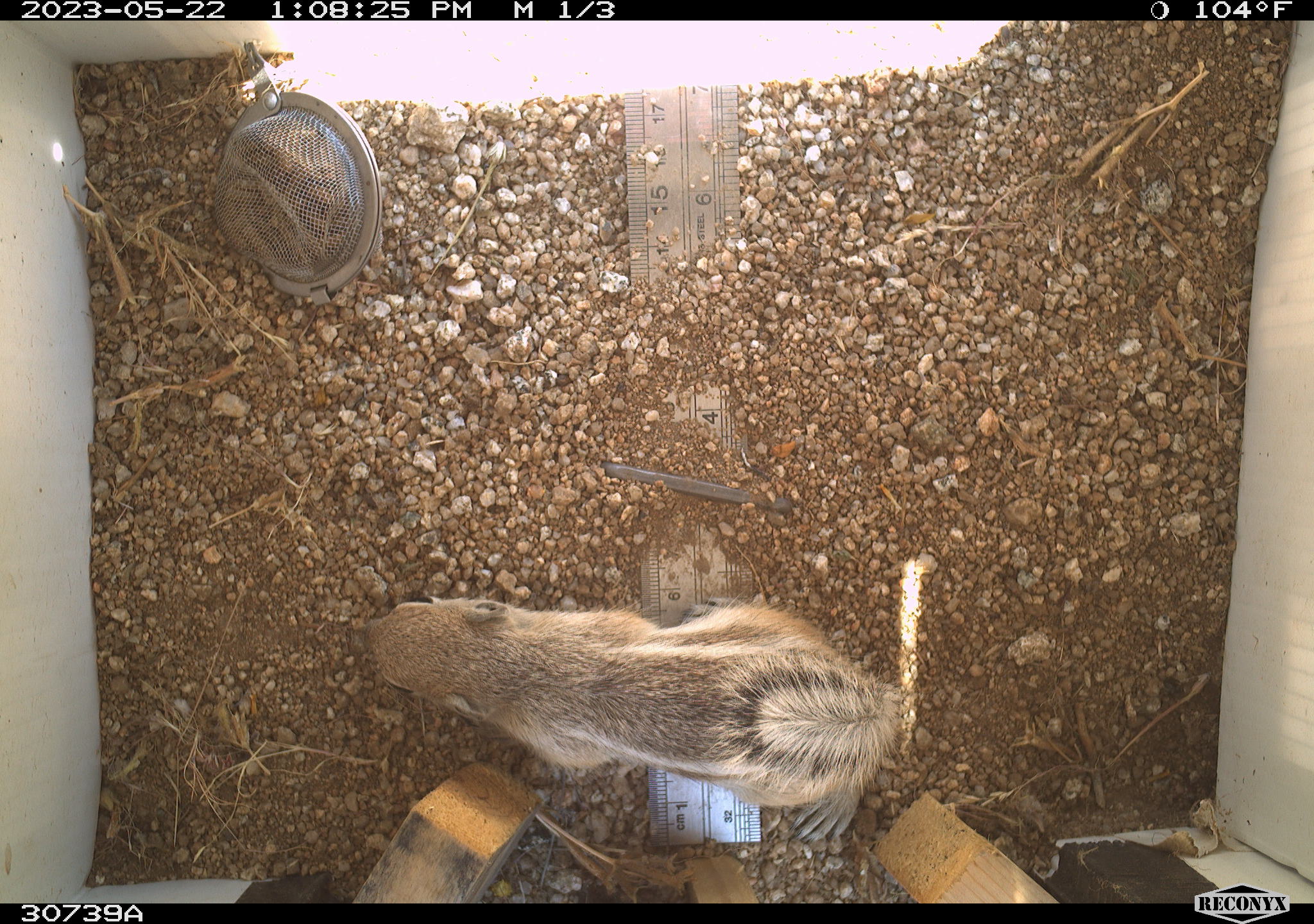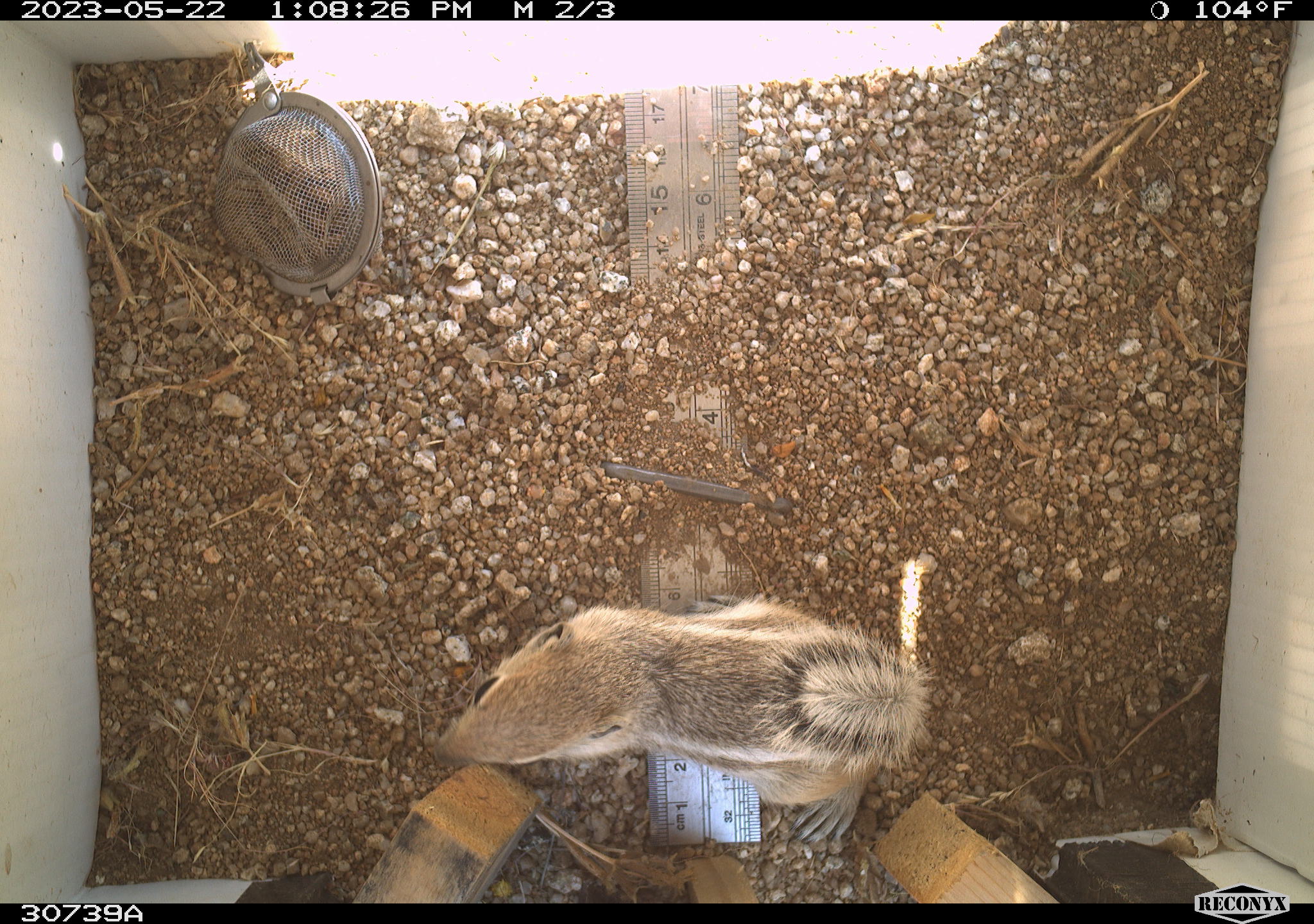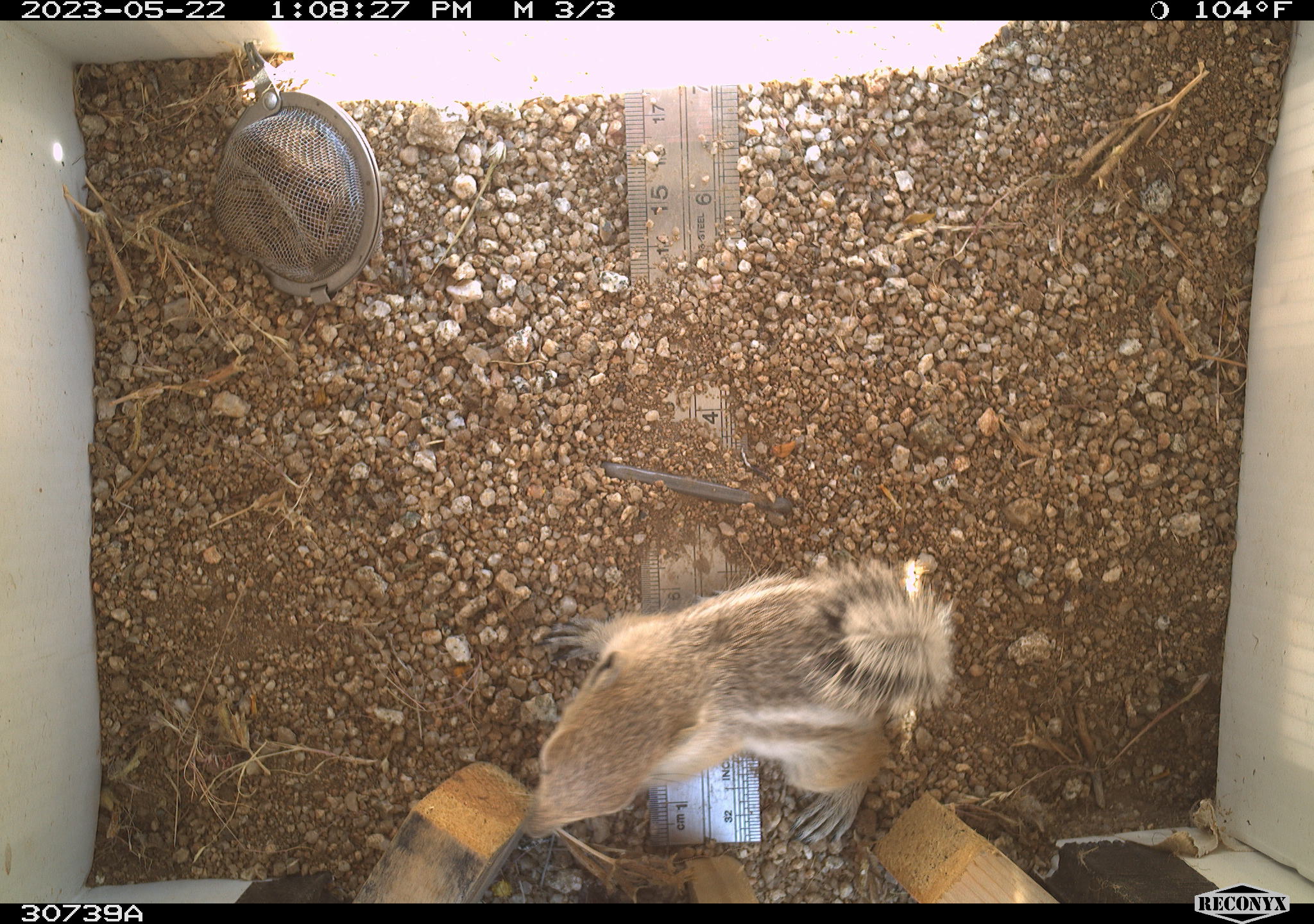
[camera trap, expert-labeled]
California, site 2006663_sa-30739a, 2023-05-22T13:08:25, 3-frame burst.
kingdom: Animalia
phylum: Chordata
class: Mammalia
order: Rodentia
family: Sciuridae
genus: Ammospermophilus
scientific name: Ammospermophilus leucurus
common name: white-tailed antelope squirrel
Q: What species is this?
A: White-tailed antelope squirrel (Ammospermophilus leucurus).